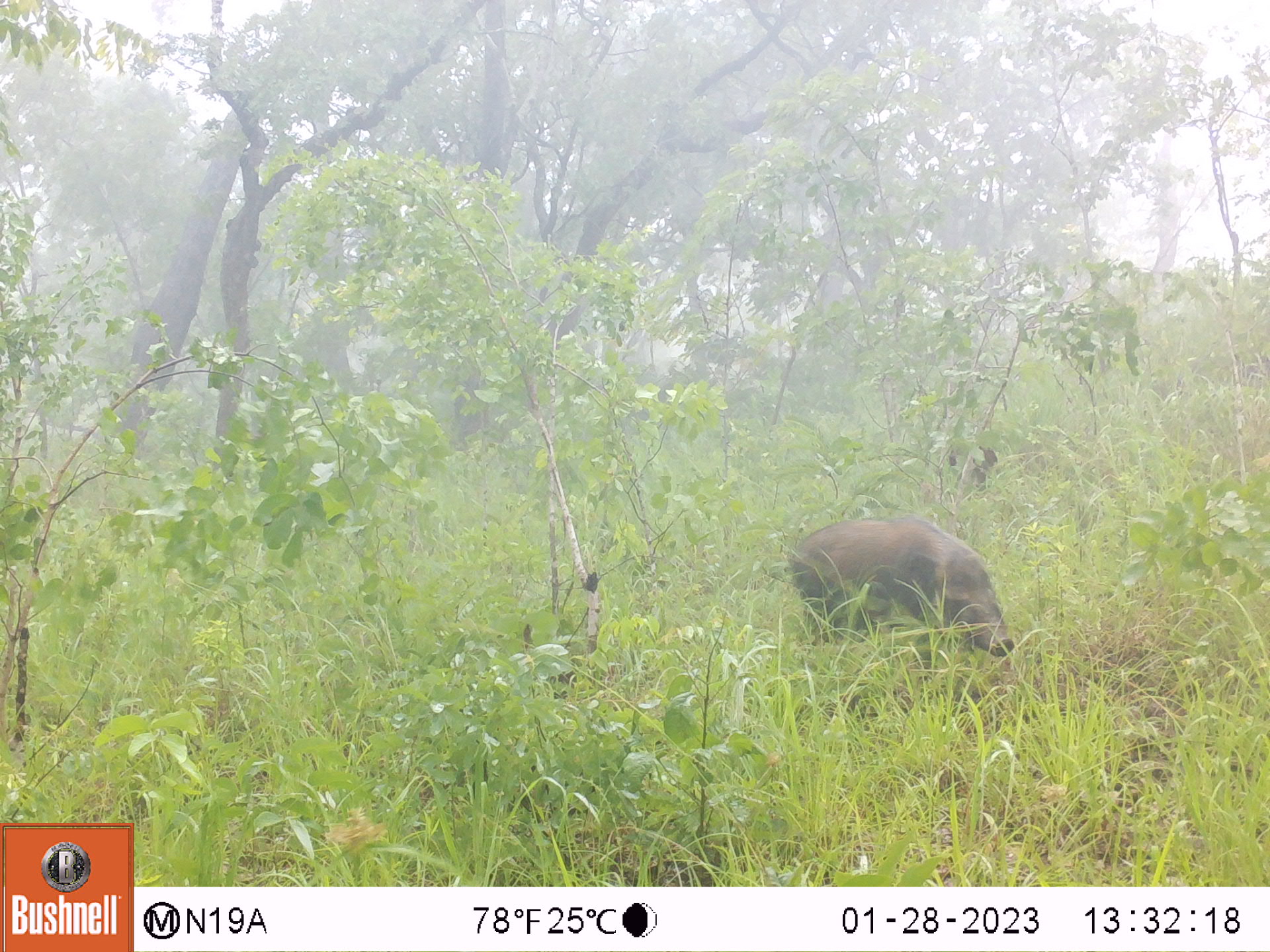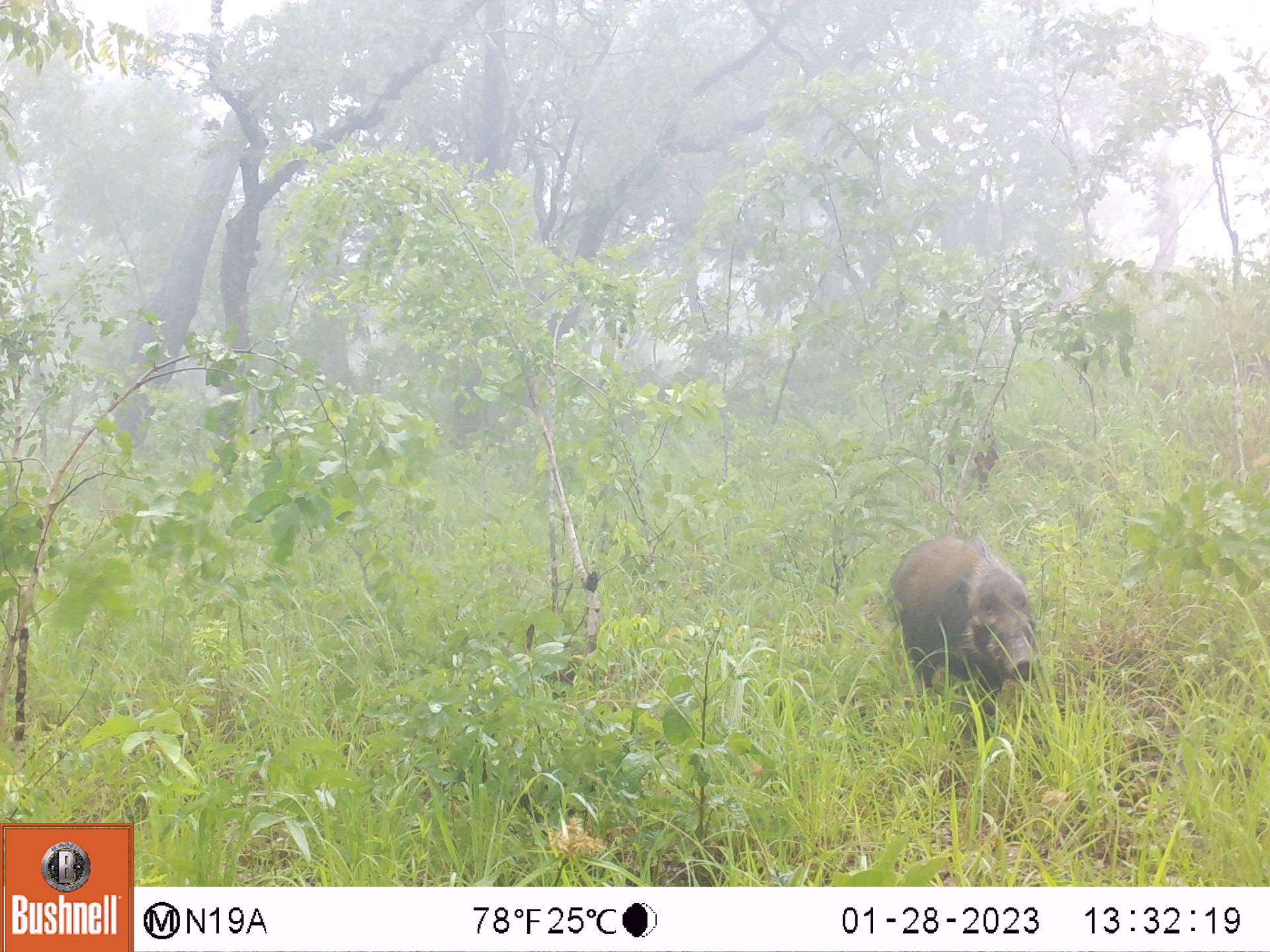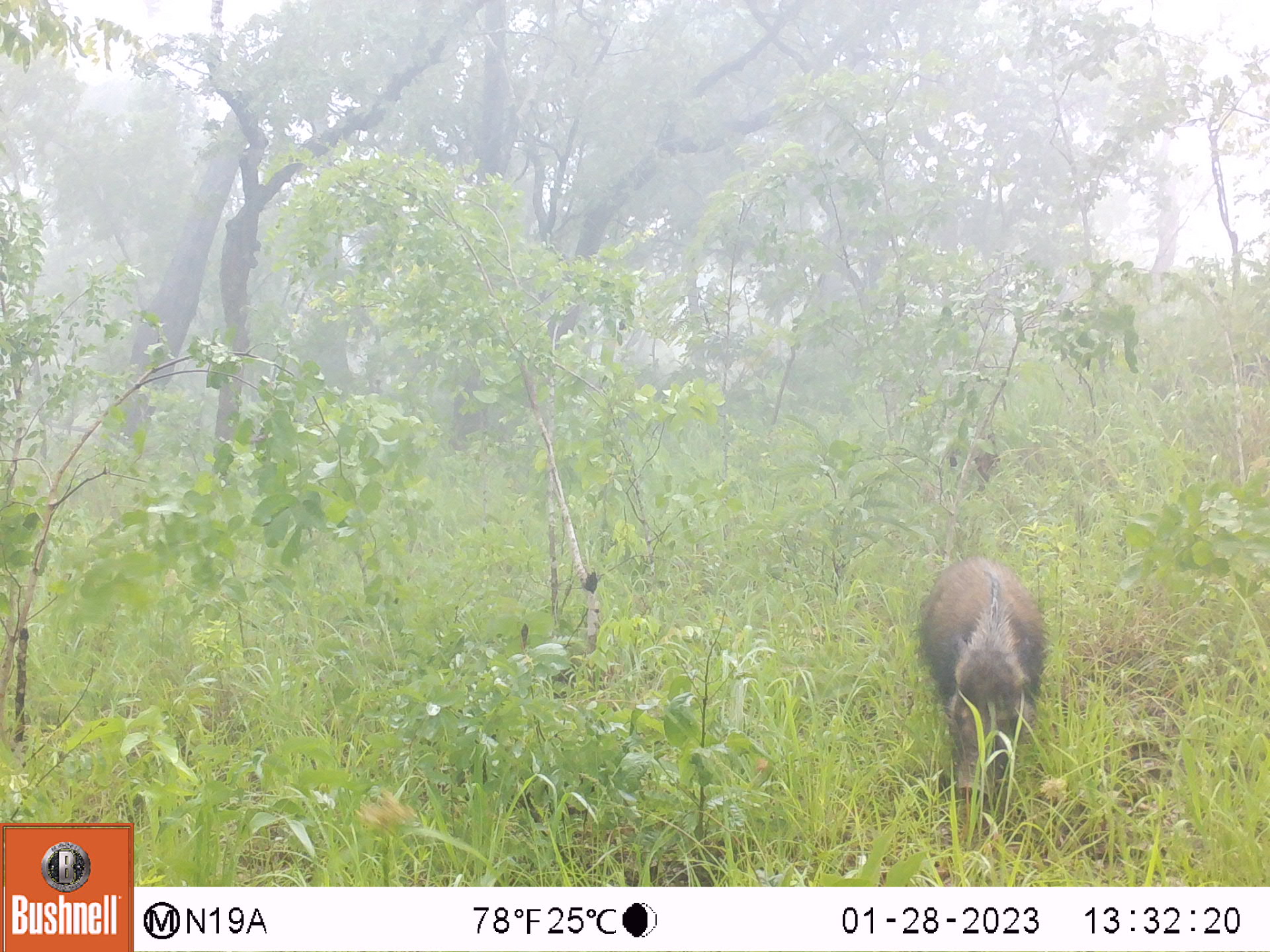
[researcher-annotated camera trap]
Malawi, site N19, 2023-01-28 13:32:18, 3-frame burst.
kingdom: Animalia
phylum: Chordata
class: Mammalia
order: Artiodactyla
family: Suidae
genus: Potamochoerus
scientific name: Potamochoerus larvatus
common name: bushpig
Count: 1.